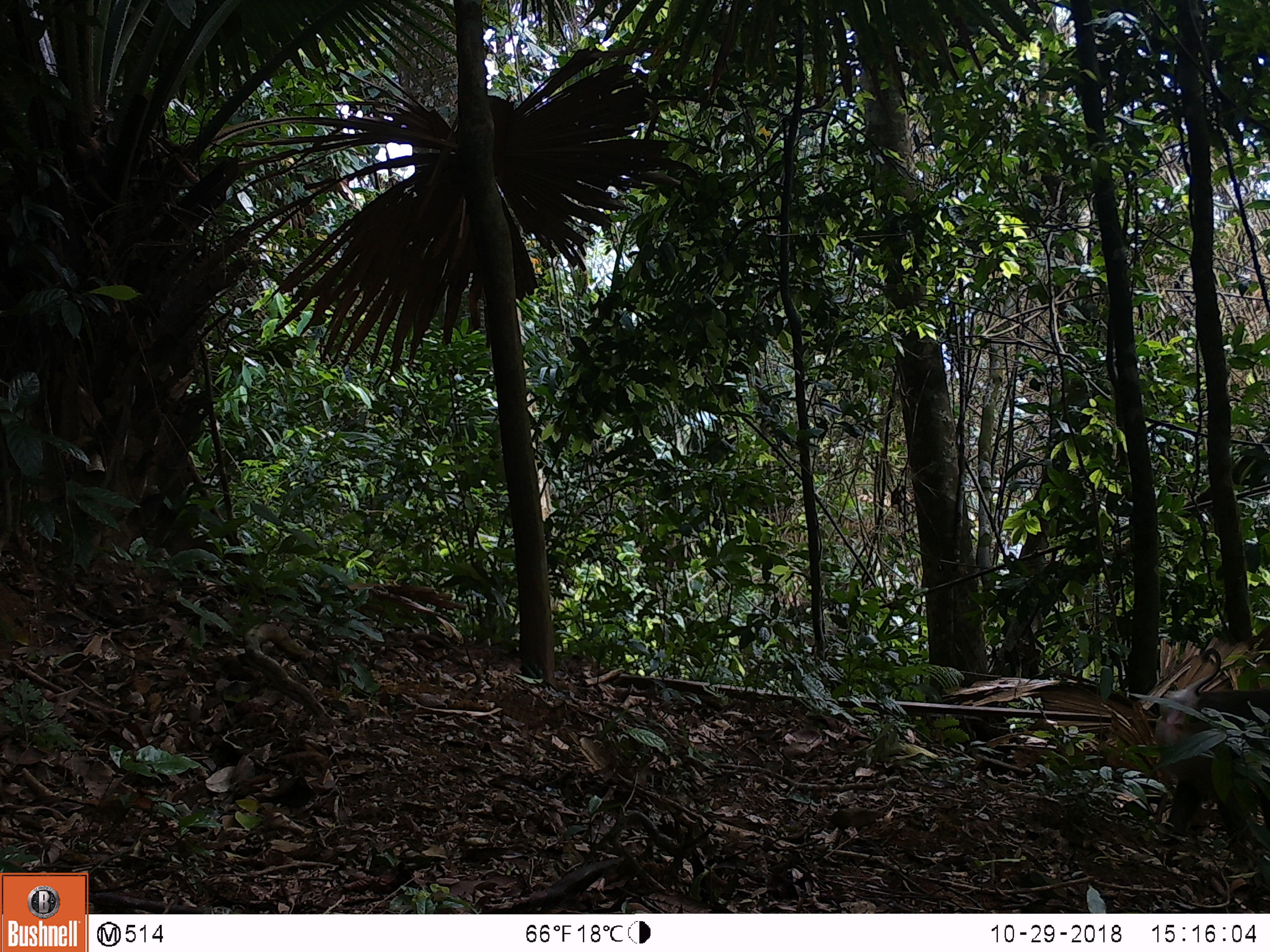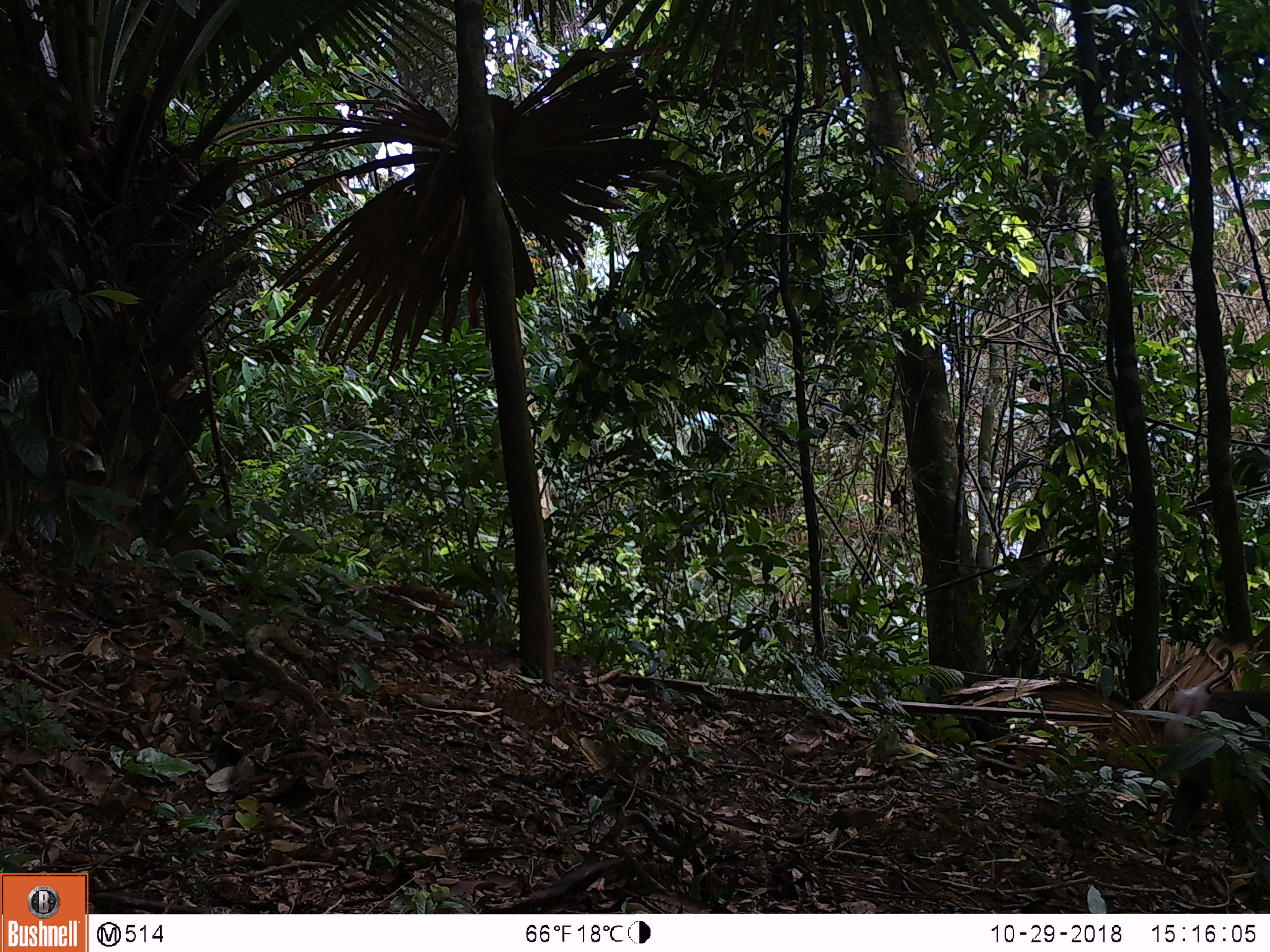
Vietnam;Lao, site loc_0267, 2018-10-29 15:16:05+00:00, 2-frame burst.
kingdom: Animalia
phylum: Chordata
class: Mammalia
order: Primates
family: Cercopithecidae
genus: Macaca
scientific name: Macaca nemestrina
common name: pig-tailed macaque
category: pig tailed macaque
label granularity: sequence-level